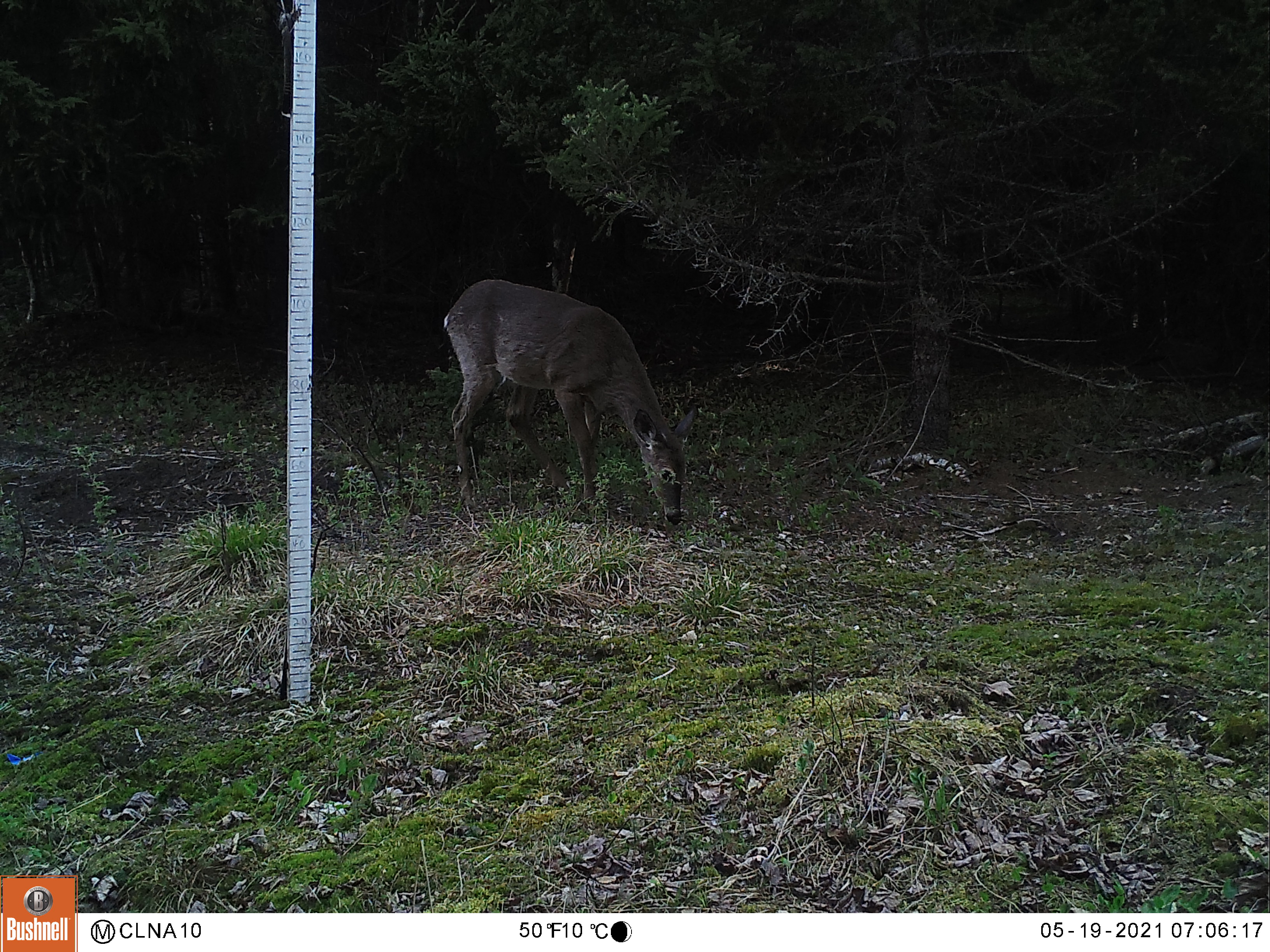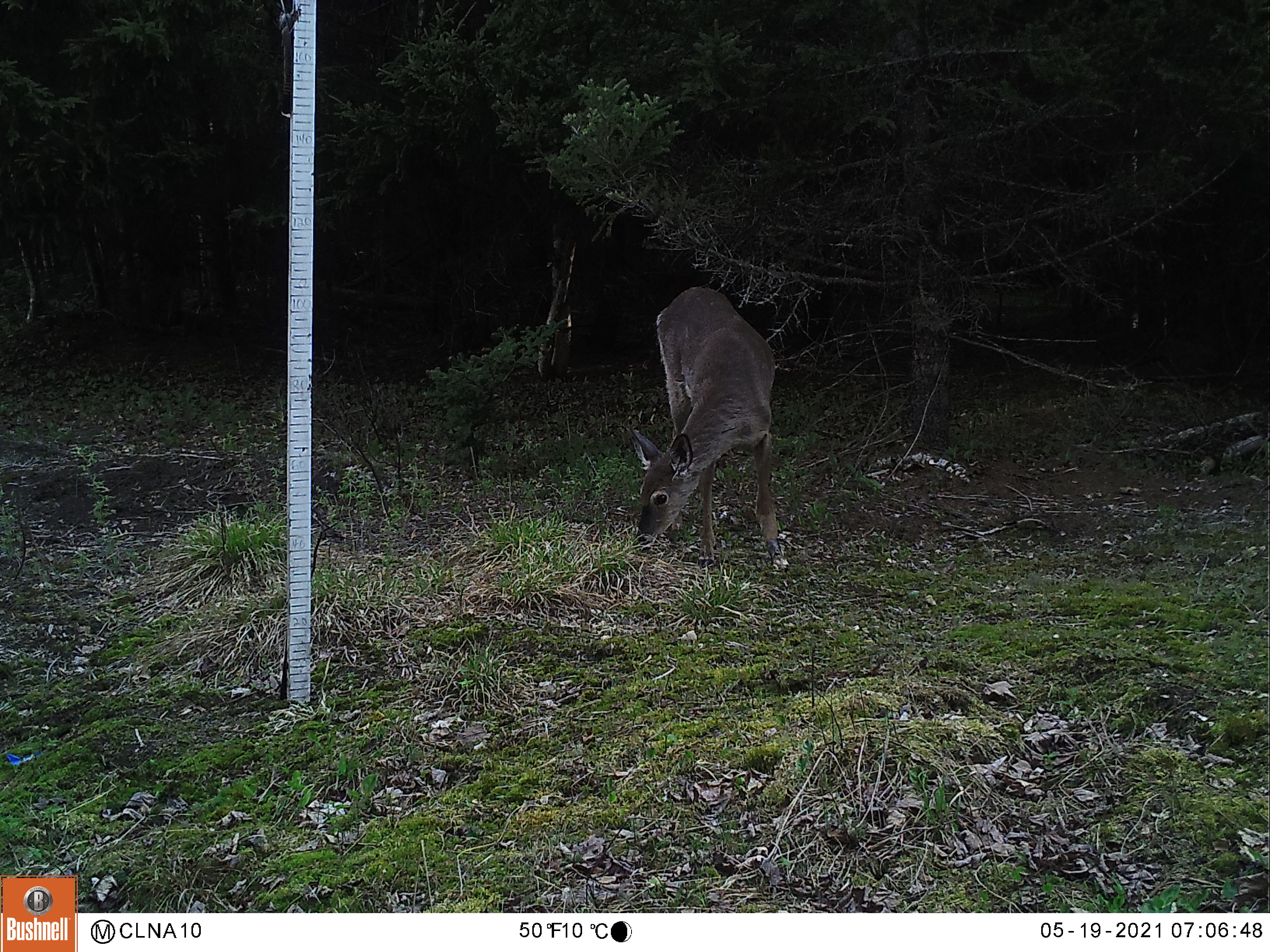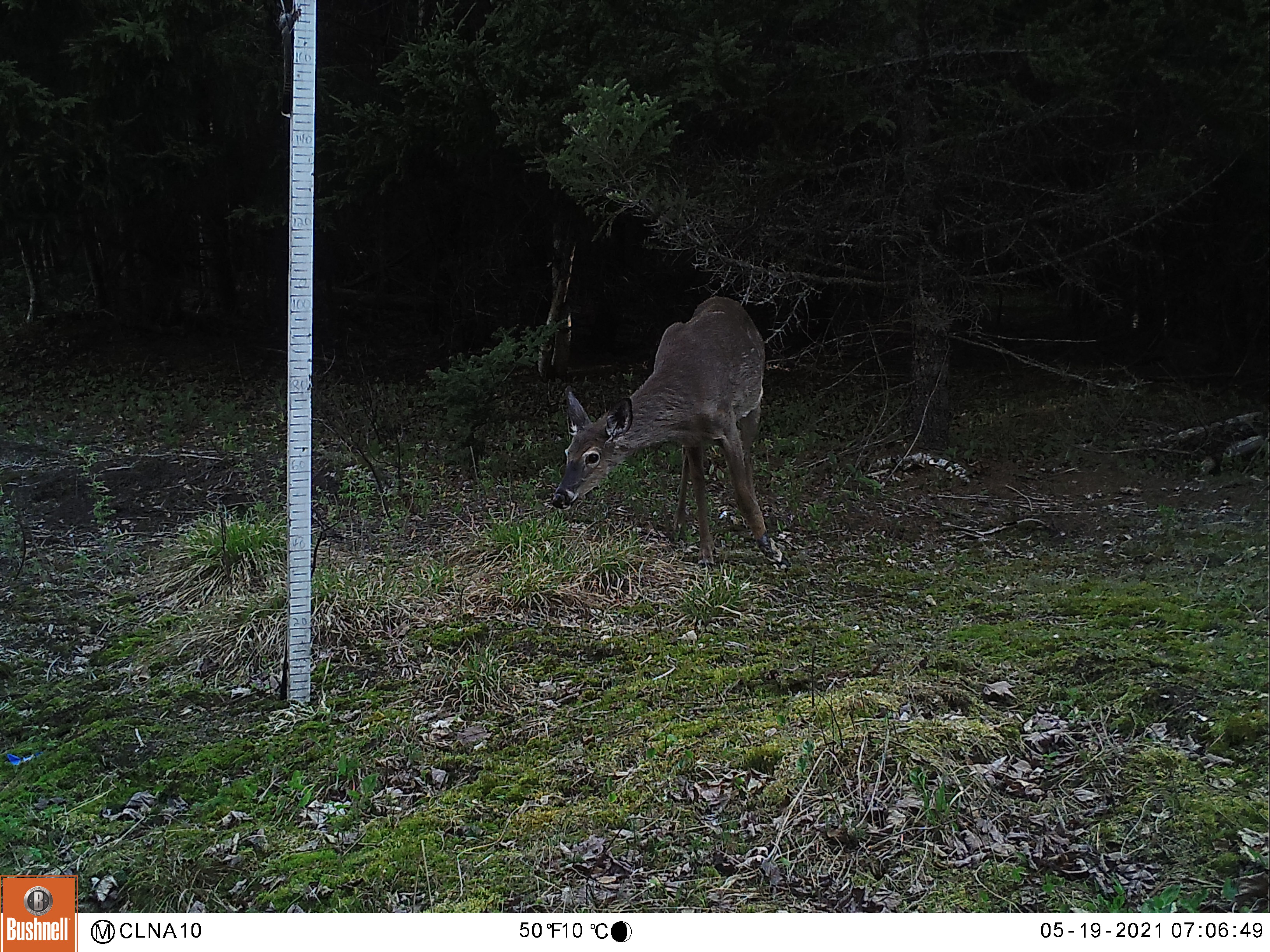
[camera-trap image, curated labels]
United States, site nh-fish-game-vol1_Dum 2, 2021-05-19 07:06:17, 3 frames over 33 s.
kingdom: Animalia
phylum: Chordata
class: Mammalia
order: Artiodactyla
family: Cervidae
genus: Odocoileus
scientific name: Odocoileus virginianus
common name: white-tailed deer